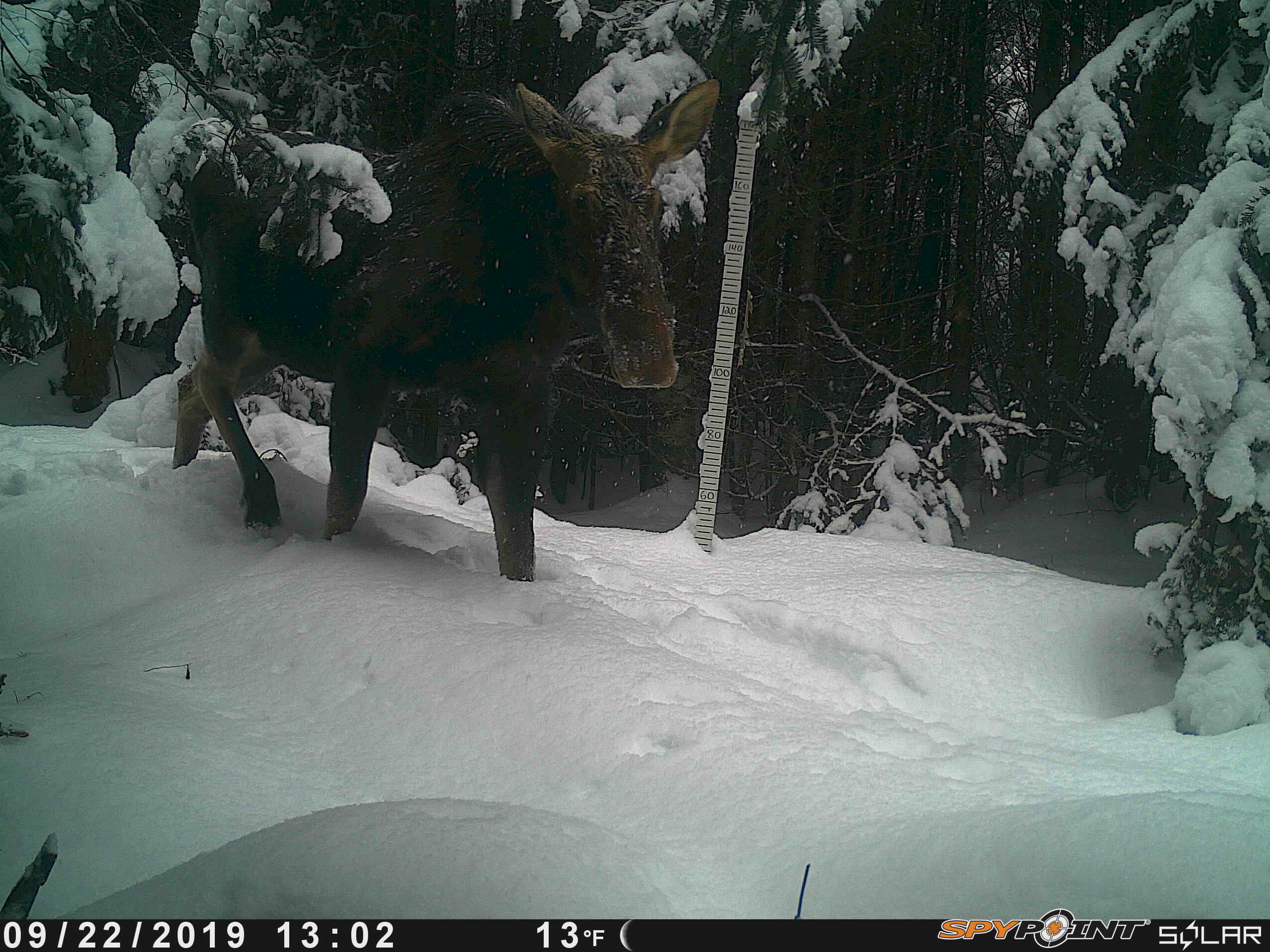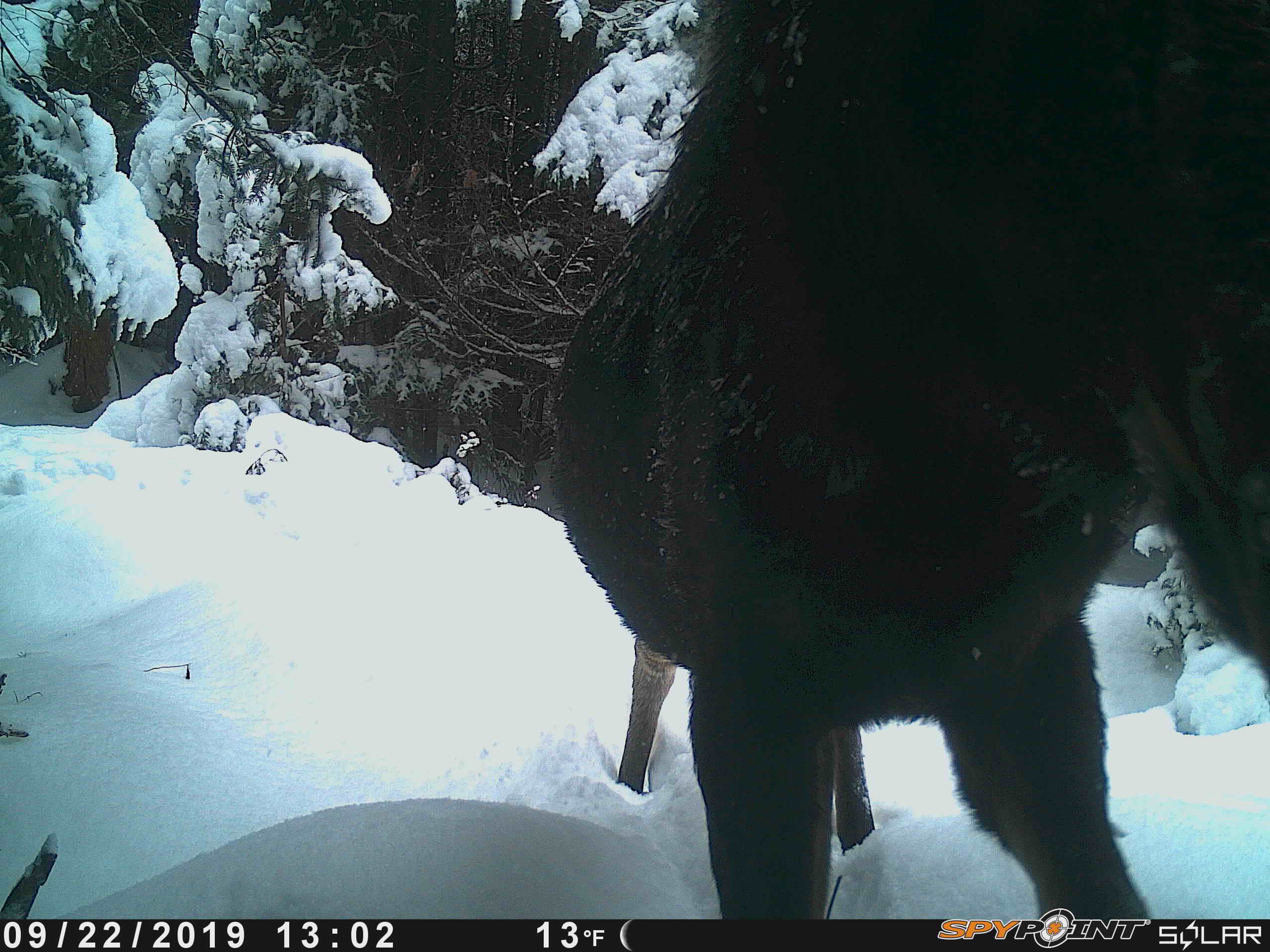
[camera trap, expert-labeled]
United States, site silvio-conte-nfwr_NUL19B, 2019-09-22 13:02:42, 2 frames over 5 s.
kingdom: Animalia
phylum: Chordata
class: Mammalia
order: Artiodactyla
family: Cervidae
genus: Alces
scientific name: Alces alces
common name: moose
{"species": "moose (Alces alces)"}